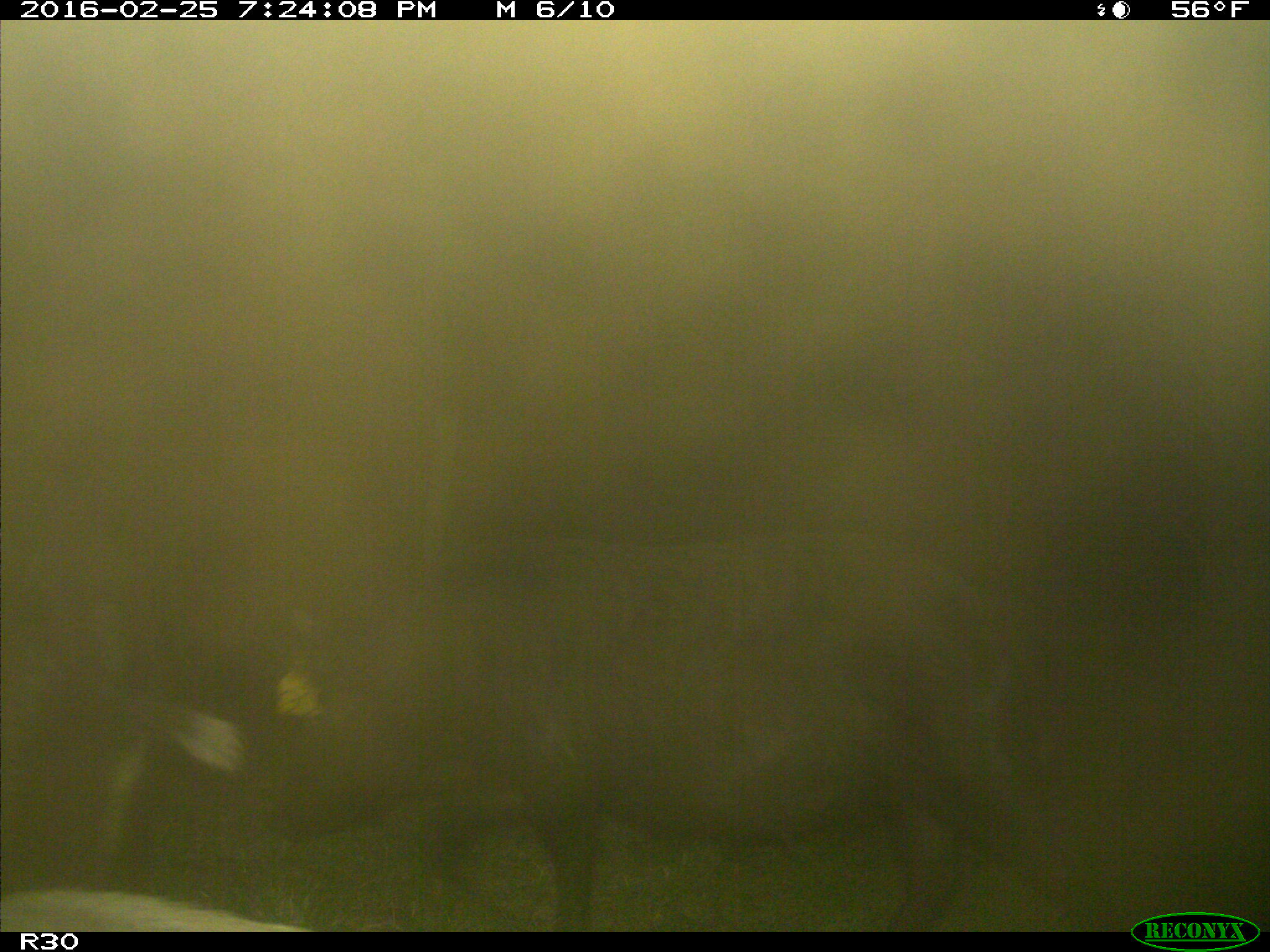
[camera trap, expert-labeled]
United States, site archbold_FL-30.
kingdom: Animalia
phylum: Chordata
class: Mammalia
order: Artiodactyla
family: Suidae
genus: Sus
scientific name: Sus scrofa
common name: wild boar